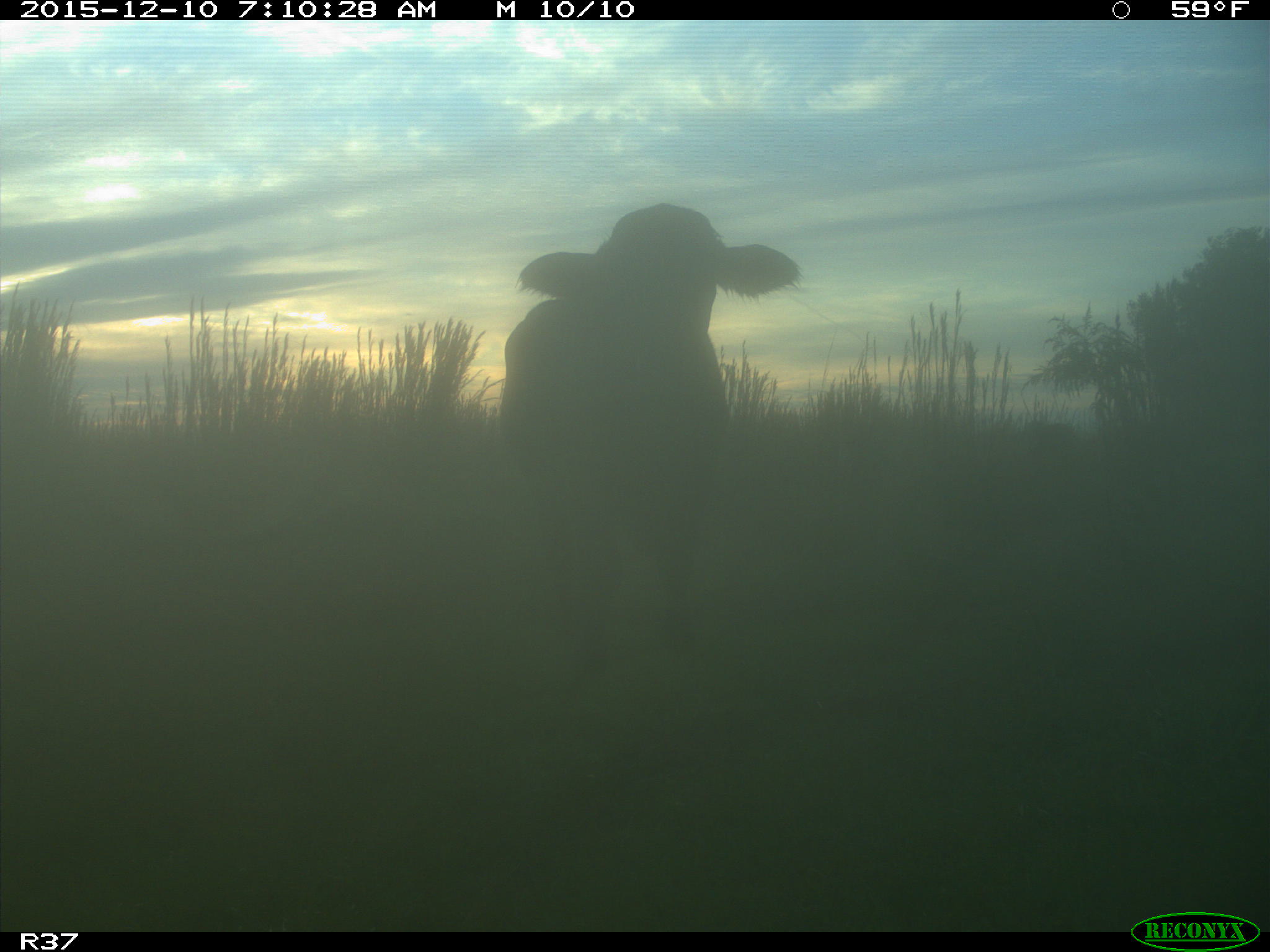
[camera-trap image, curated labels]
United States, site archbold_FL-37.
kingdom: Animalia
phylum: Chordata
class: Mammalia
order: Artiodactyla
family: Bovidae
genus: Bos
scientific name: Bos taurus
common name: domestic cow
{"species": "Bos taurus (domestic cow)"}